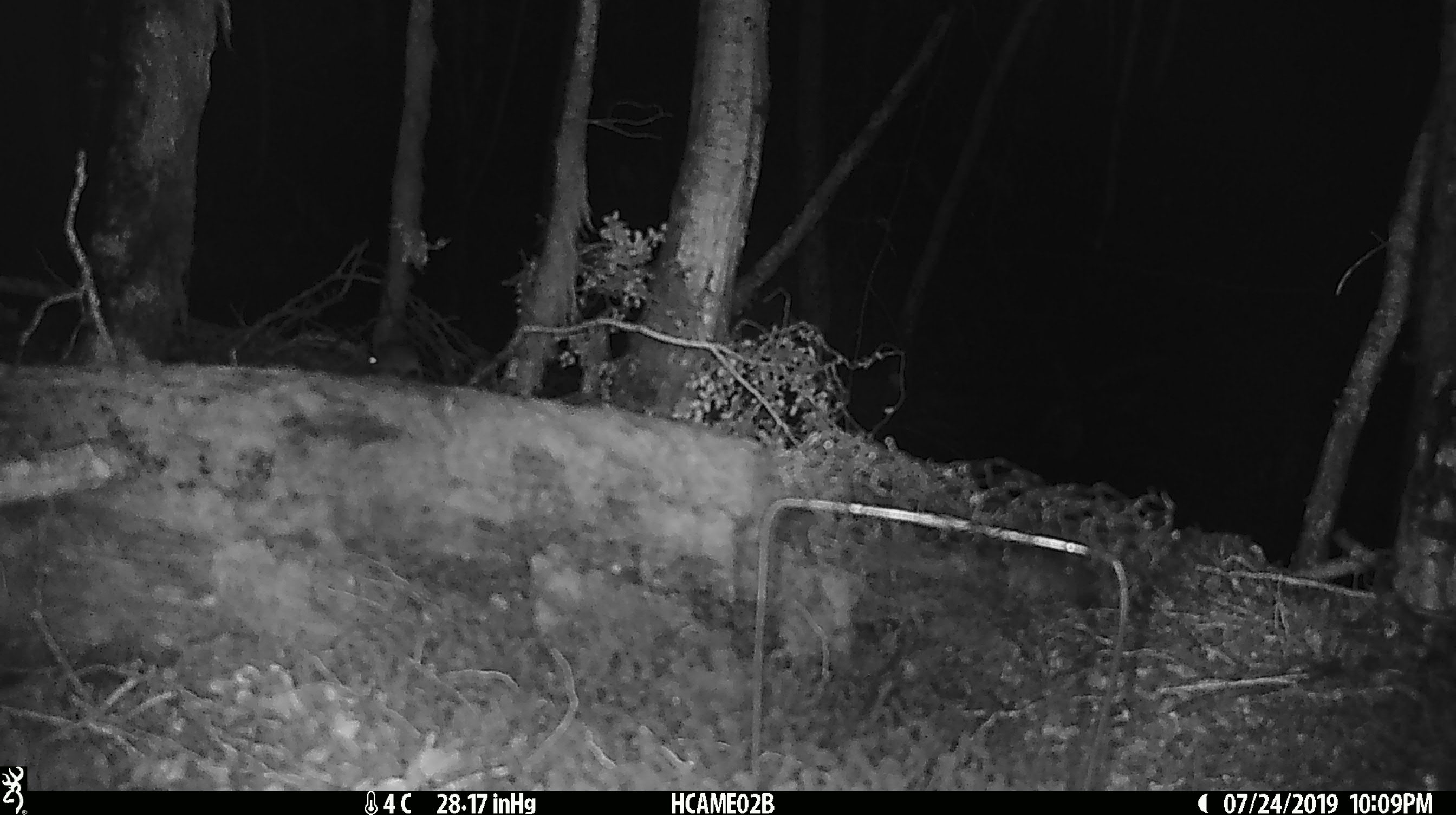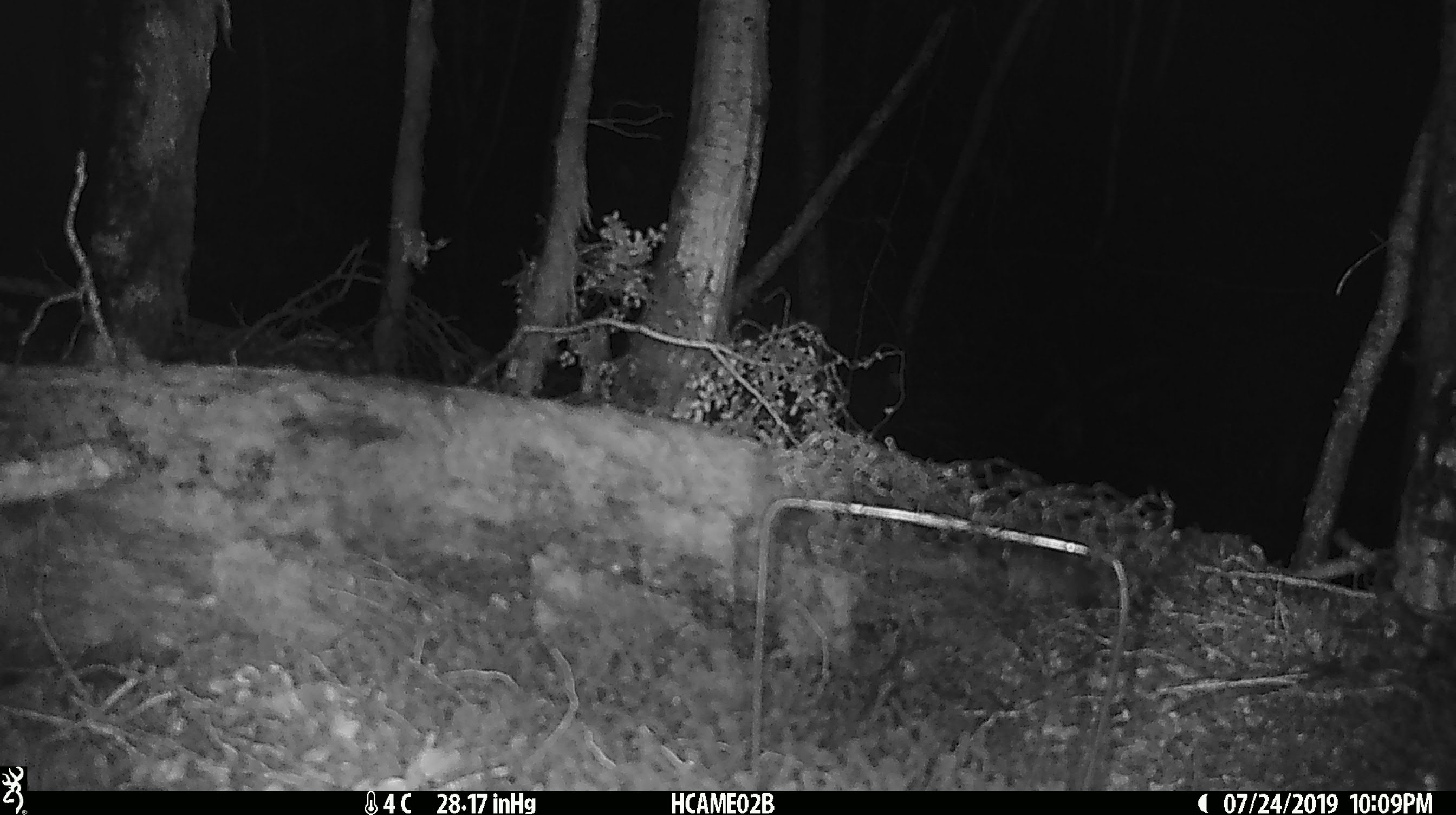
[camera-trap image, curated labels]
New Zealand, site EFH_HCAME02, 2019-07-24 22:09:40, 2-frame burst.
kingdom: Animalia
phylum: Chordata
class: Mammalia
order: Rodentia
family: Muridae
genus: Mus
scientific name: Mus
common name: mouse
Mouse (Mus).